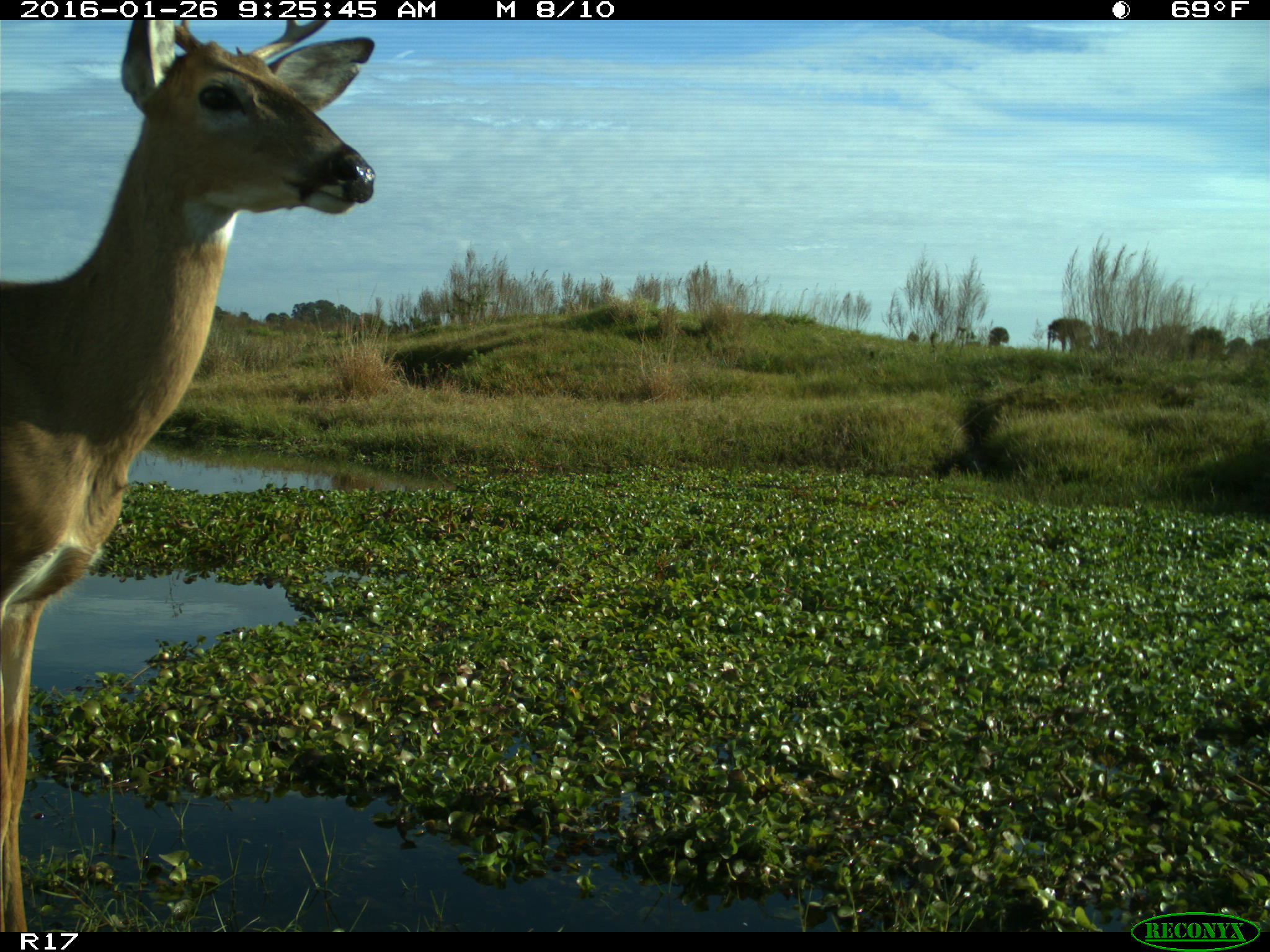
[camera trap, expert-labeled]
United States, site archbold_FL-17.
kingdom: Animalia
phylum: Chordata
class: Mammalia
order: Artiodactyla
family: Cervidae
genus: Odocoileus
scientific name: Odocoileus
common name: deer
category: unidentified deer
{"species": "unidentified deer (deer) (Odocoileus)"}